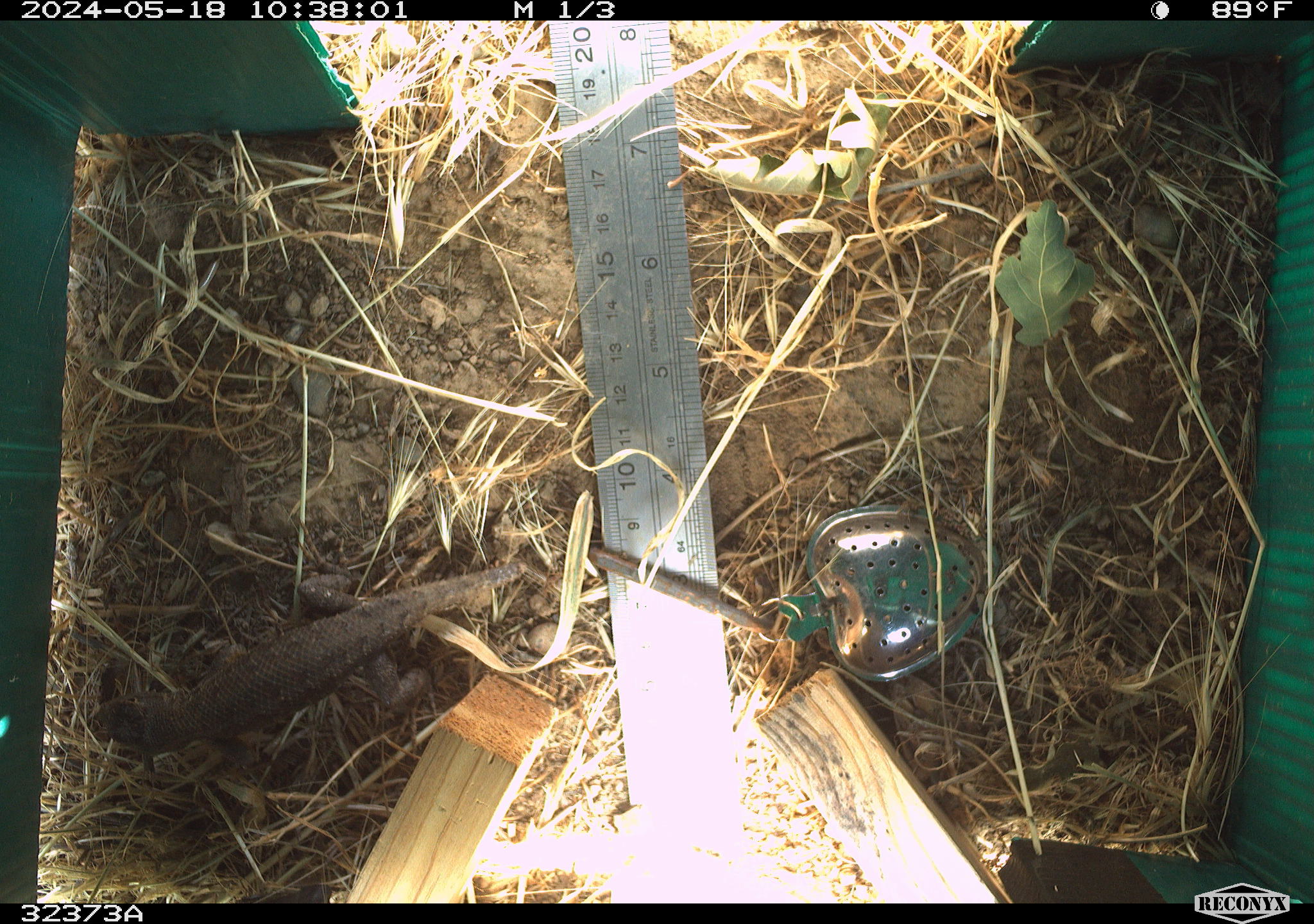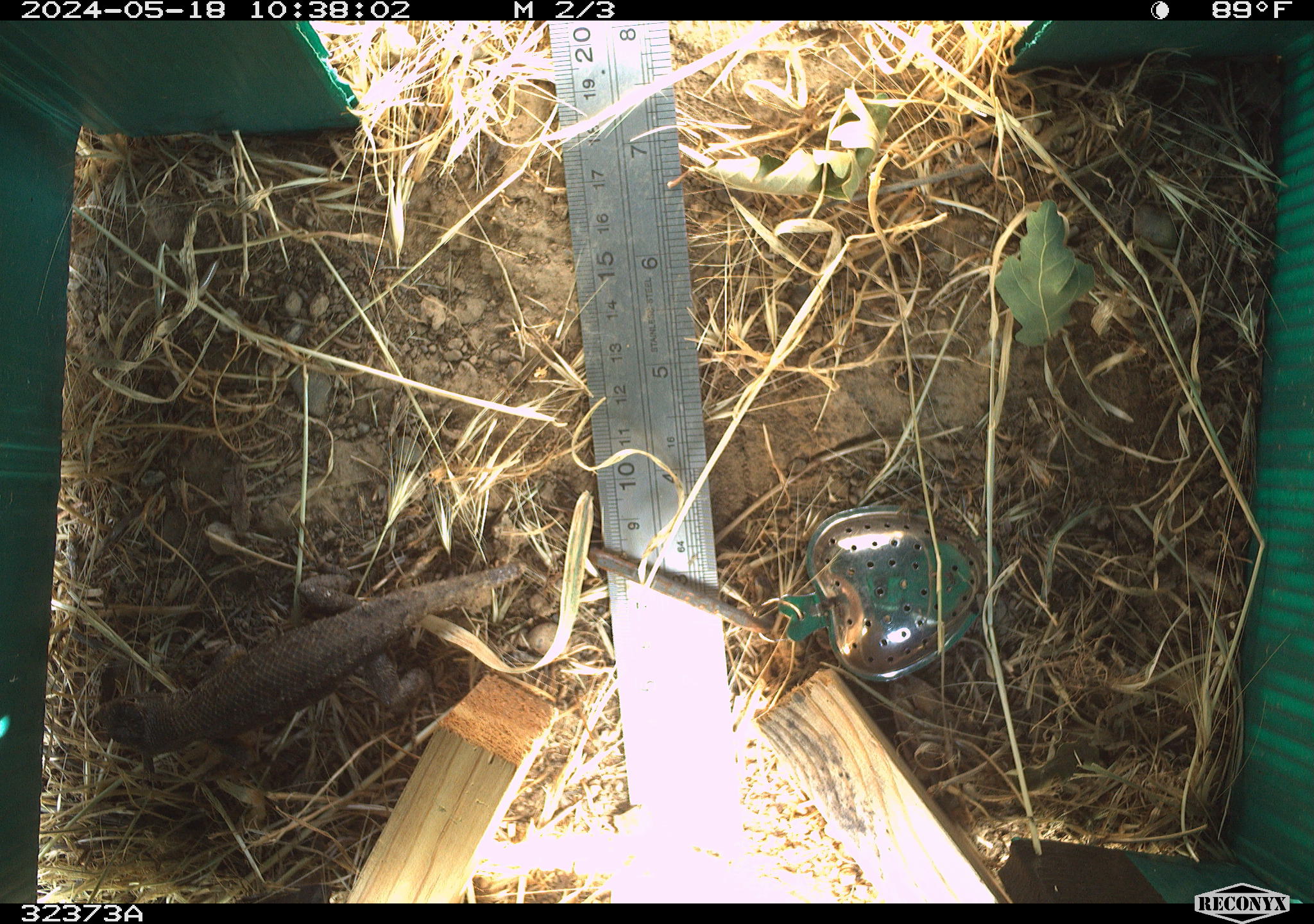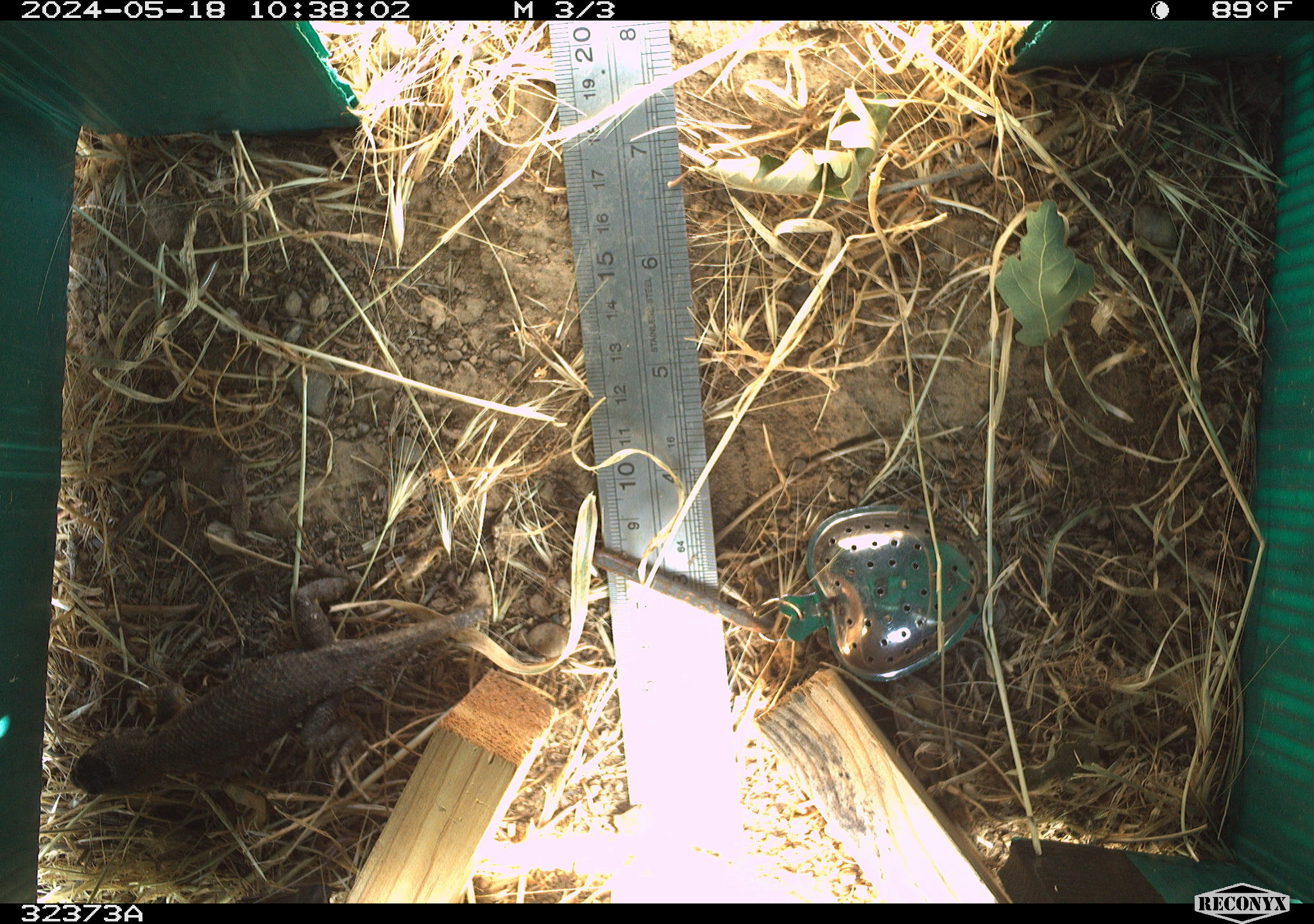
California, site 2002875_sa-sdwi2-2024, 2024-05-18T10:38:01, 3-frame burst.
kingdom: Animalia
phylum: Chordata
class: Reptilia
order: Squamata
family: Phrynosomatidae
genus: Sceloporus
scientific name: Sceloporus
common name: spiny lizards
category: sceloporus species